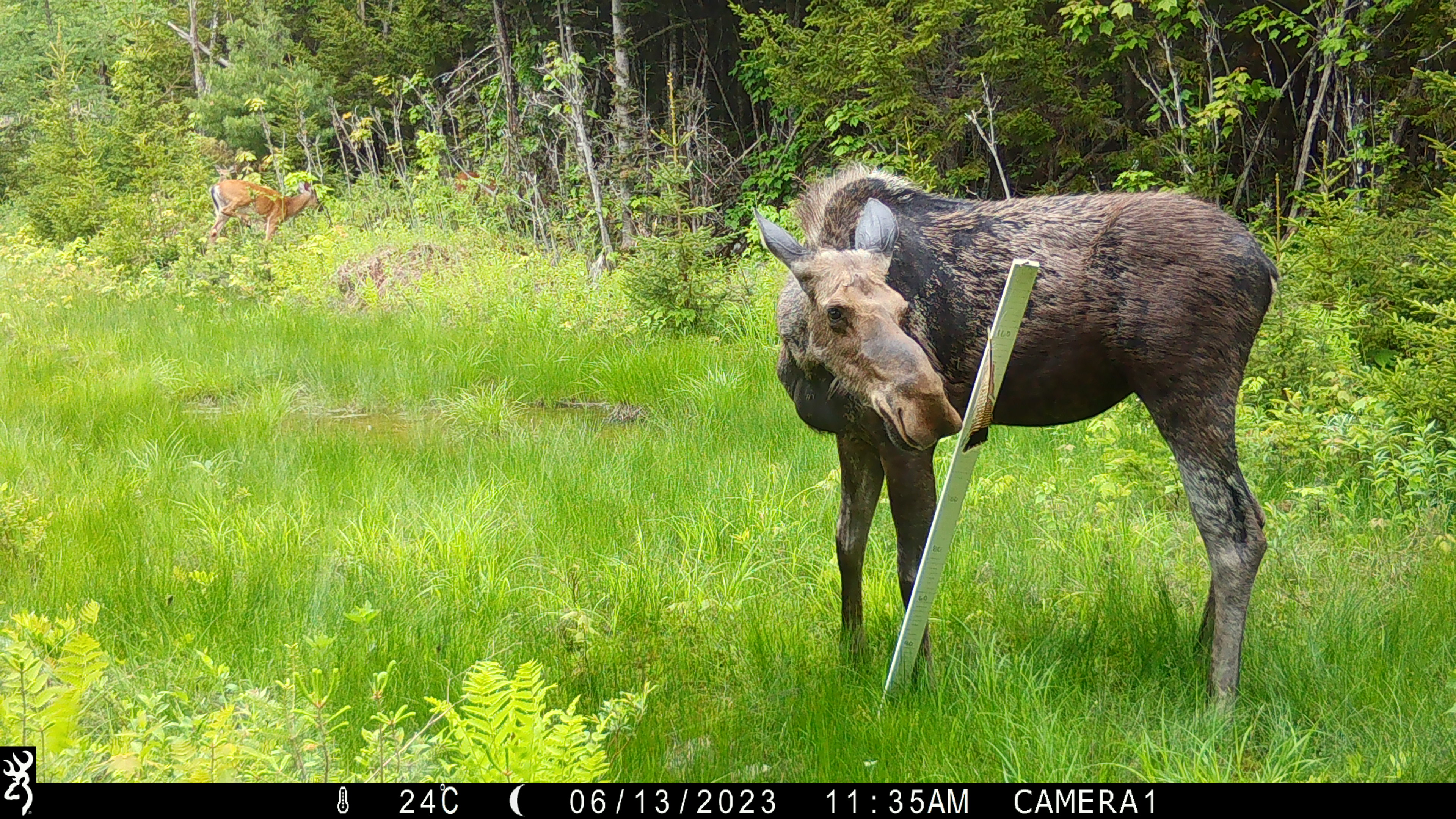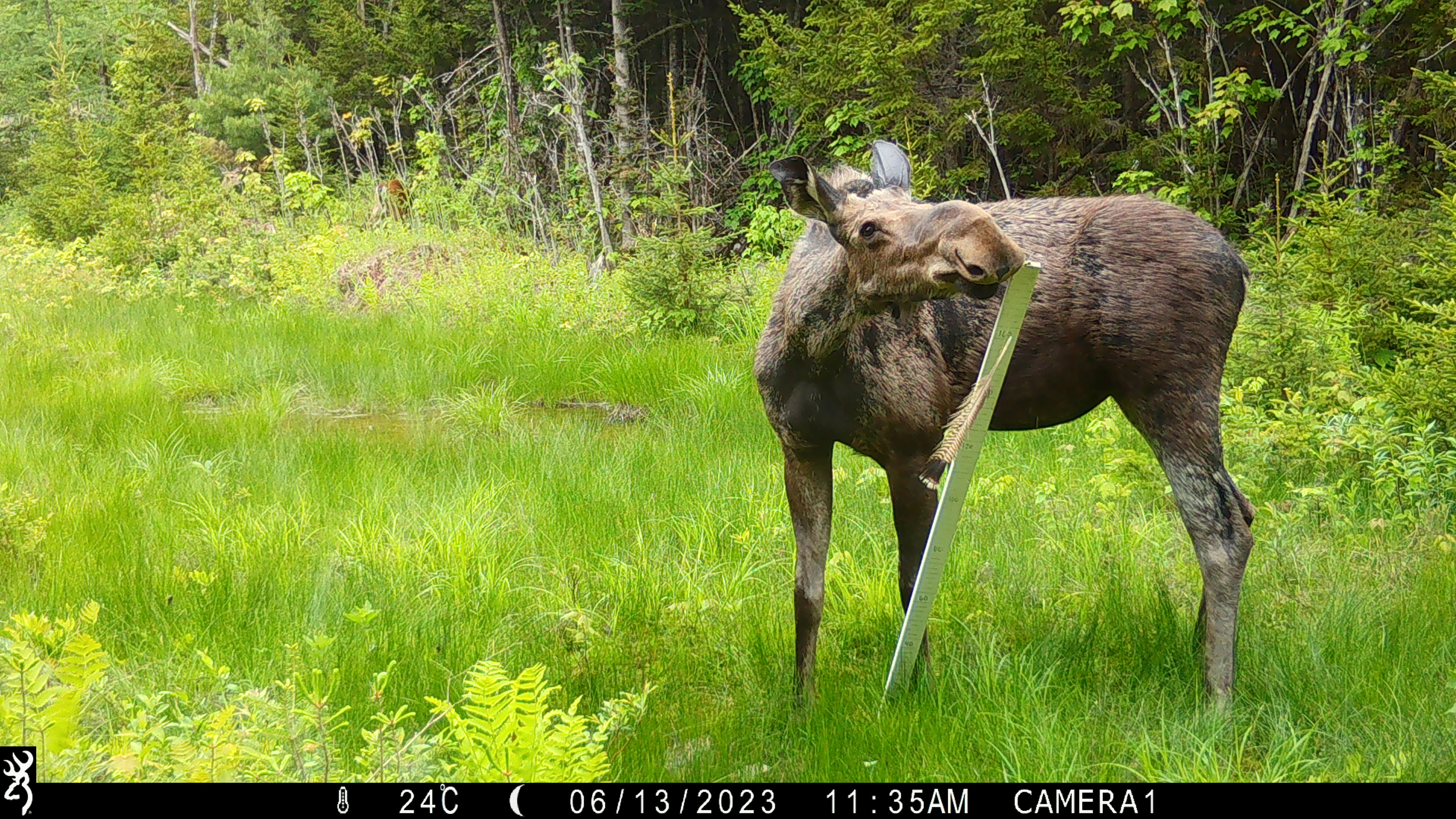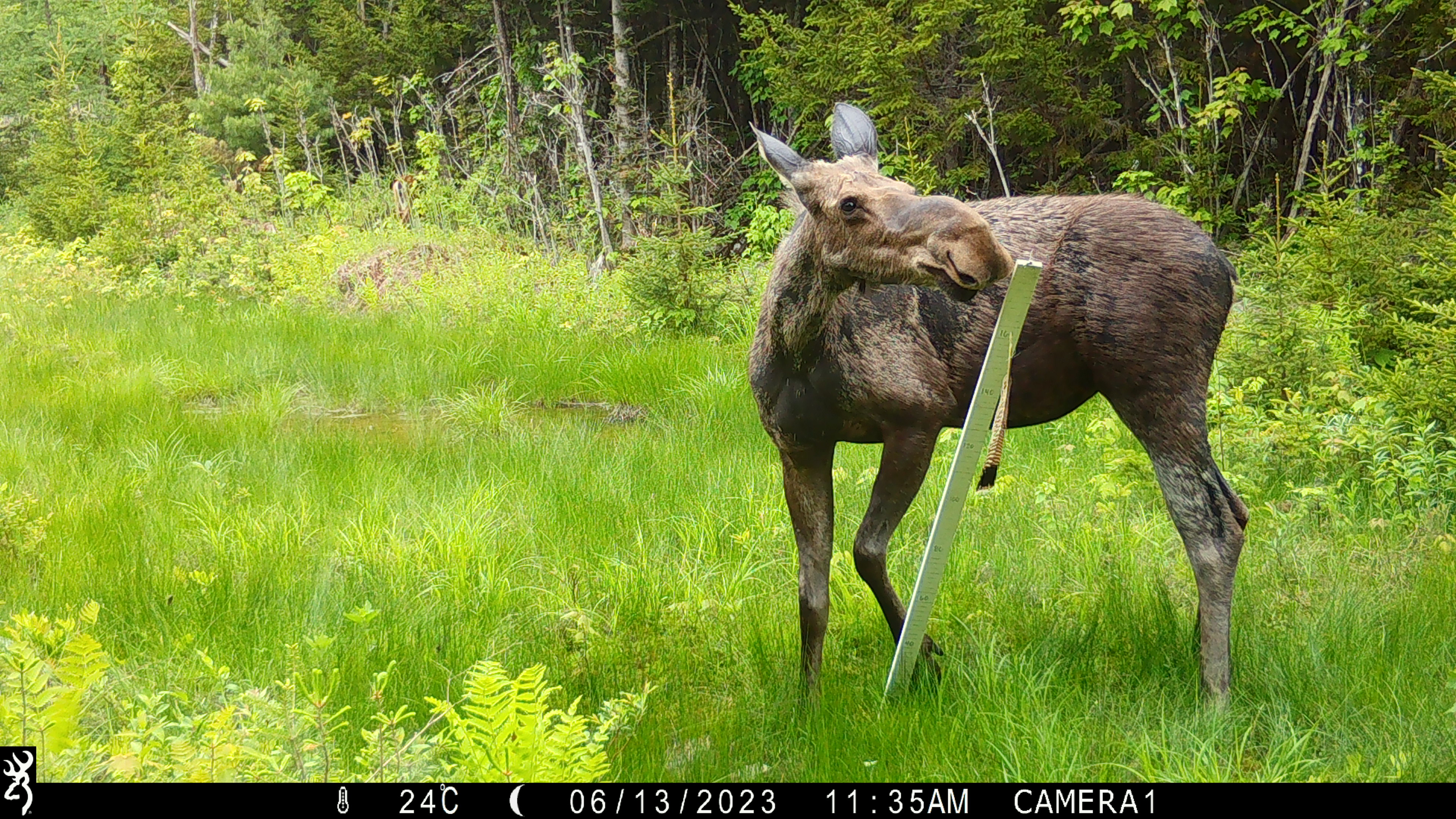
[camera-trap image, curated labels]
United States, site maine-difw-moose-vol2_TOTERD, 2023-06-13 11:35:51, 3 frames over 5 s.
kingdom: Animalia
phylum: Chordata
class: Mammalia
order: Artiodactyla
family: Cervidae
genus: Alces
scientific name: Alces alces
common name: moose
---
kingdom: Animalia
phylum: Chordata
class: Mammalia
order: Artiodactyla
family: Cervidae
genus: Odocoileus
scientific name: Odocoileus virginianus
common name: white-tailed deer